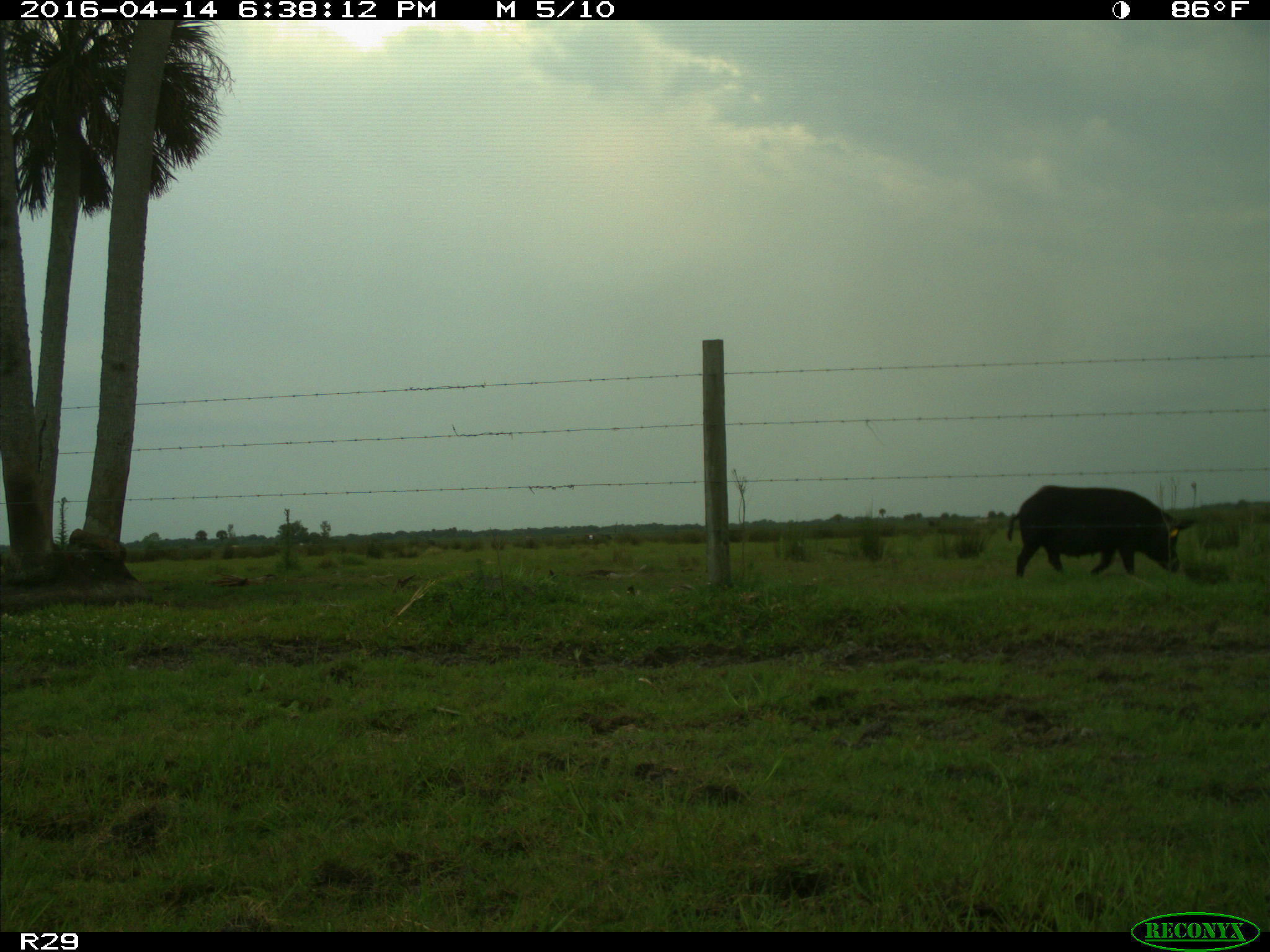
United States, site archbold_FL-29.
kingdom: Animalia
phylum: Chordata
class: Mammalia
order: Artiodactyla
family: Suidae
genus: Sus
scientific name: Sus scrofa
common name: wild boar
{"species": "Sus scrofa (wild boar)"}